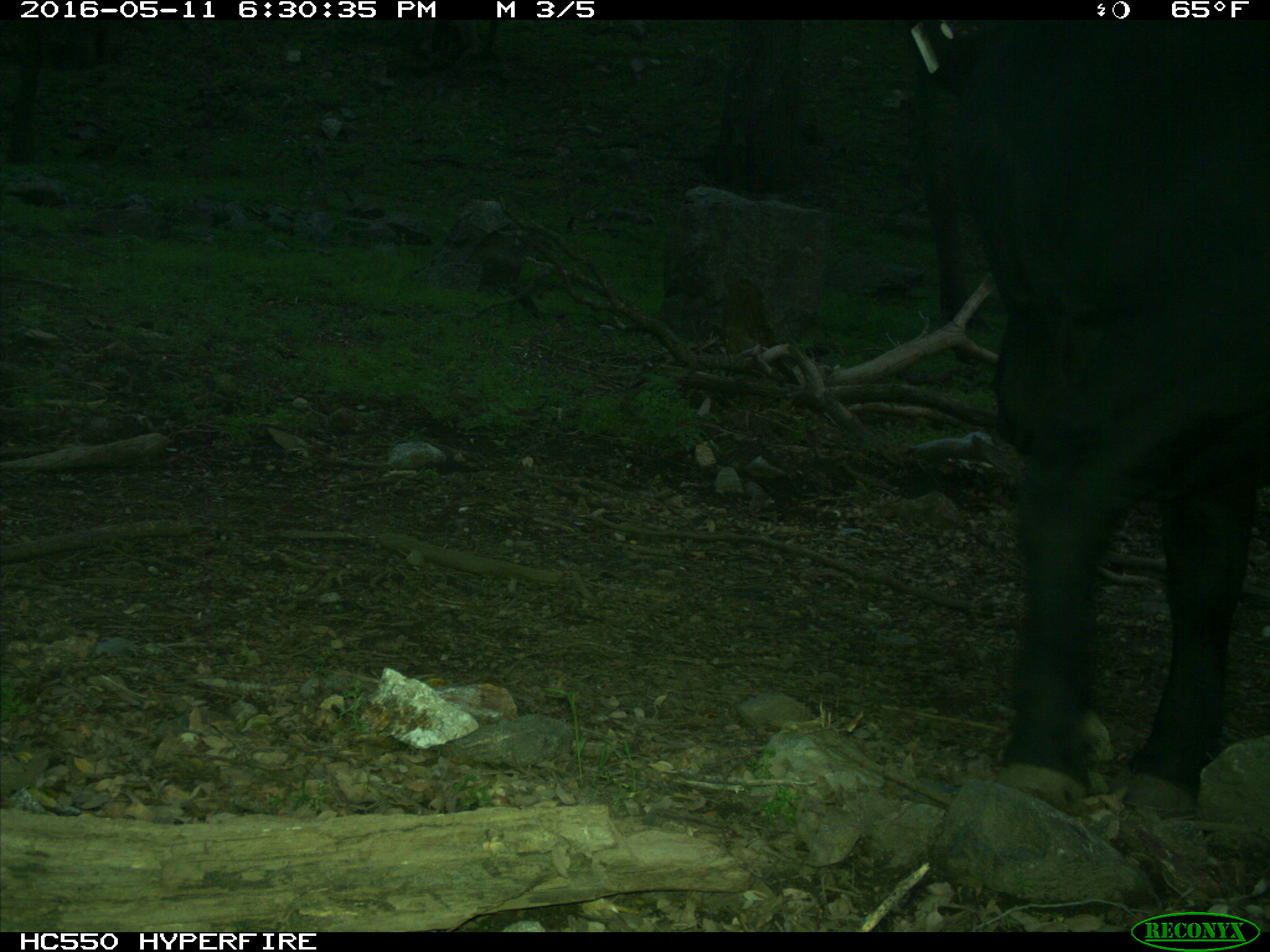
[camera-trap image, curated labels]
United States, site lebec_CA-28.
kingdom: Animalia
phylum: Chordata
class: Mammalia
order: Artiodactyla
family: Bovidae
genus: Bos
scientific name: Bos taurus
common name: domestic cow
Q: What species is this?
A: Bos taurus (domestic cow).